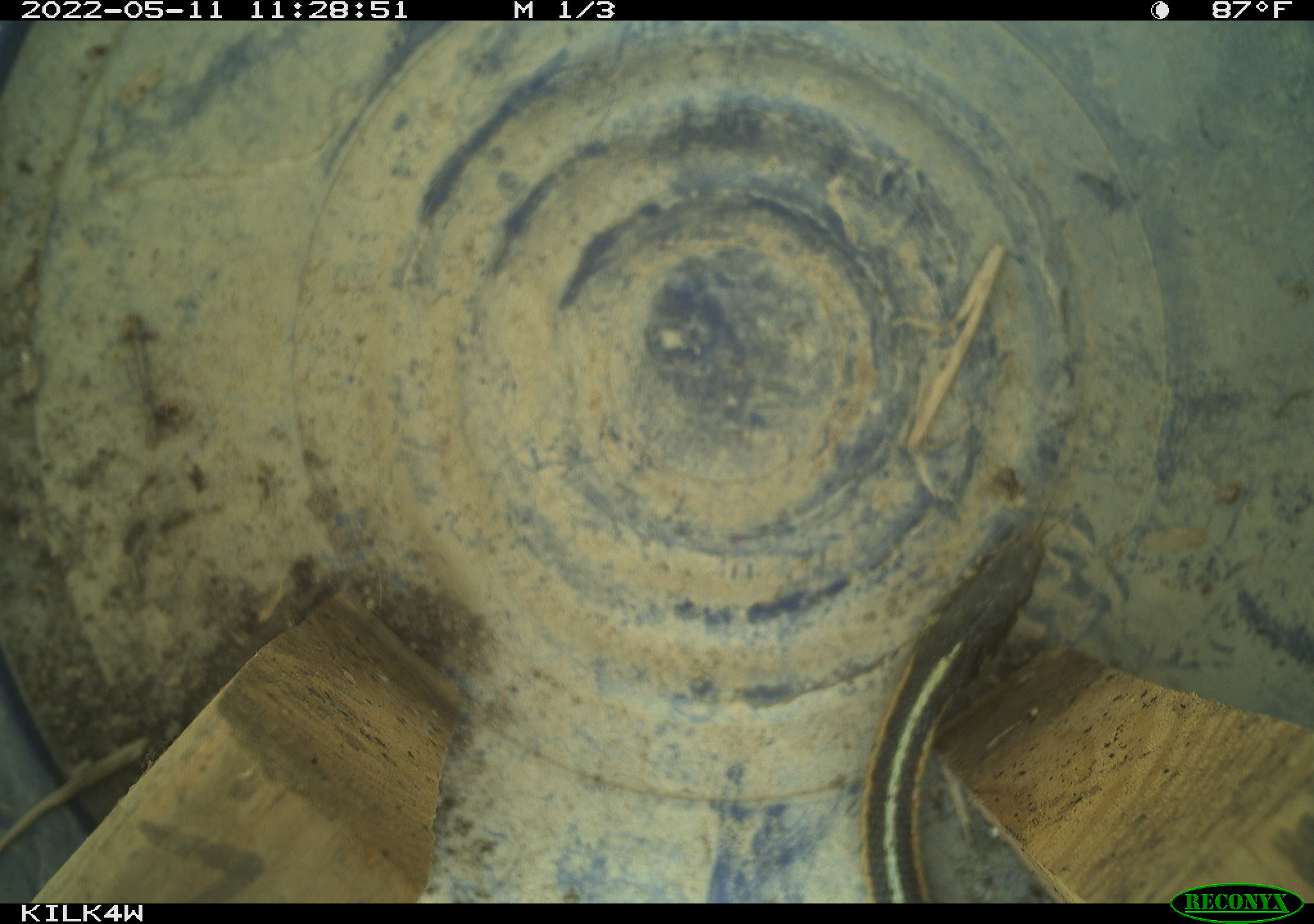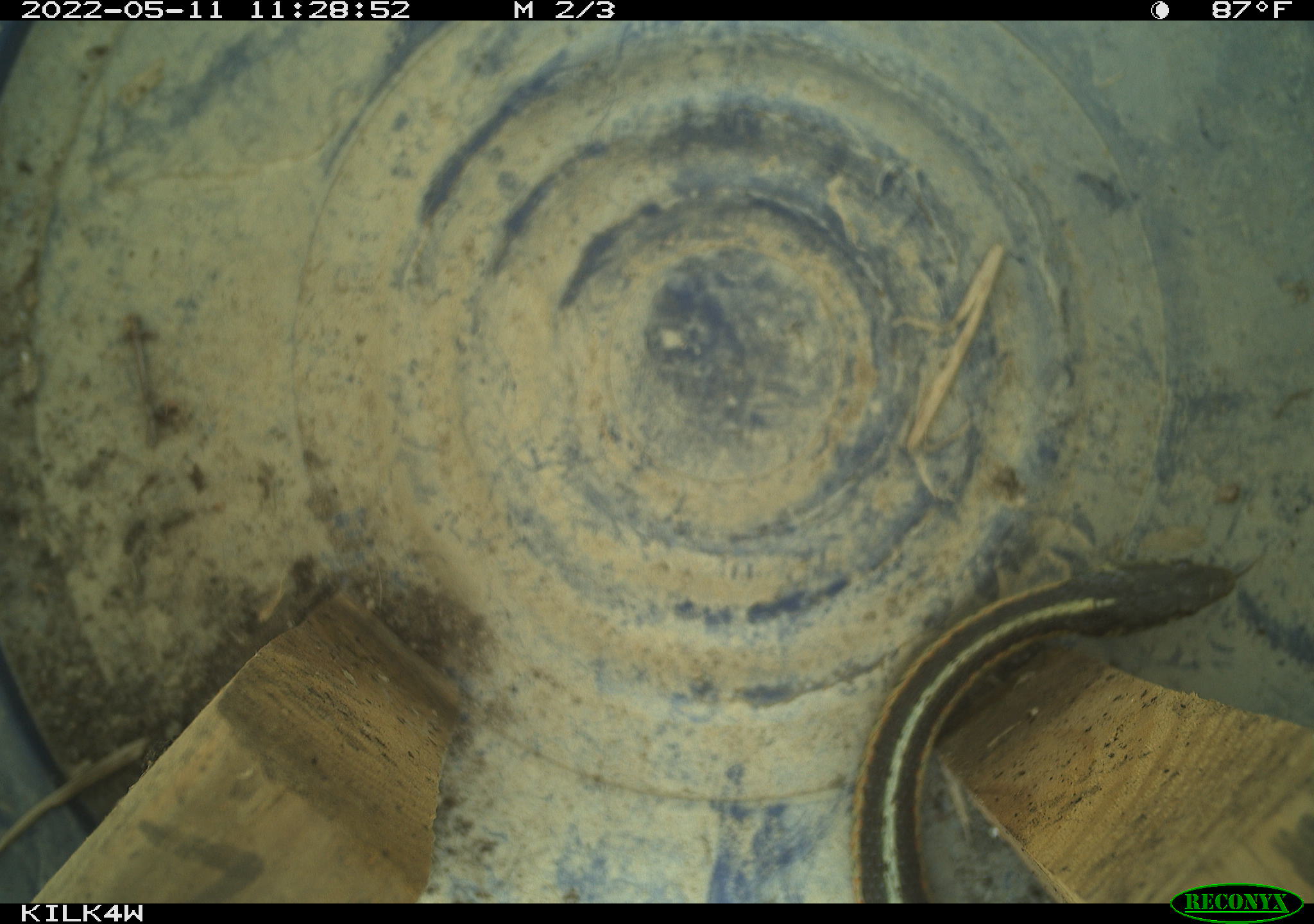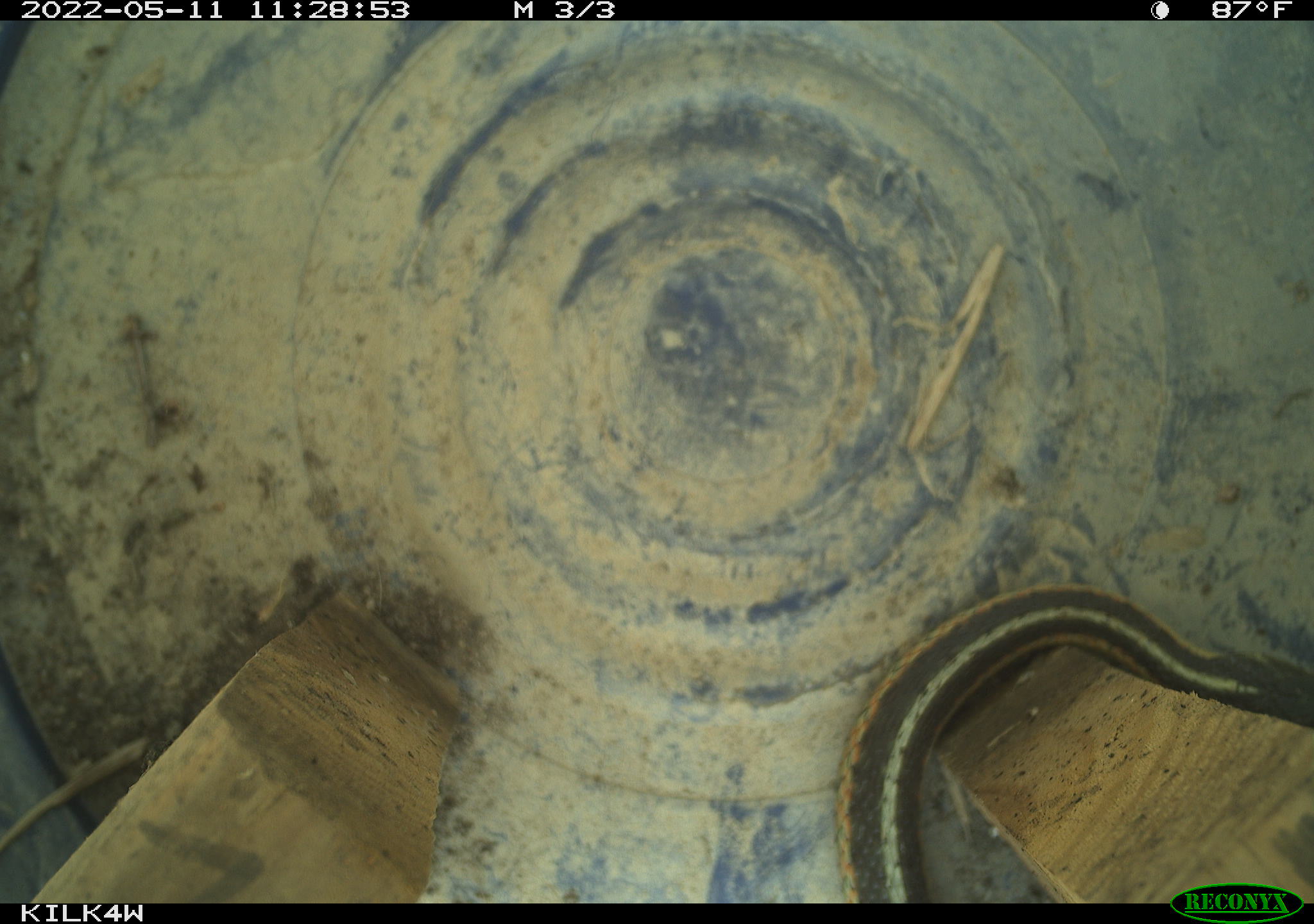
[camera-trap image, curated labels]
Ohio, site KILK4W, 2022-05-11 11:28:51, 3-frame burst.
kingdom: Animalia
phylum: Chordata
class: Reptilia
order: Squamata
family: Colubridae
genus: Thamnophis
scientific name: Thamnophis sirtalis sirtalis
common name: eastern gartersnake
Eastern gartersnake (Thamnophis sirtalis sirtalis).